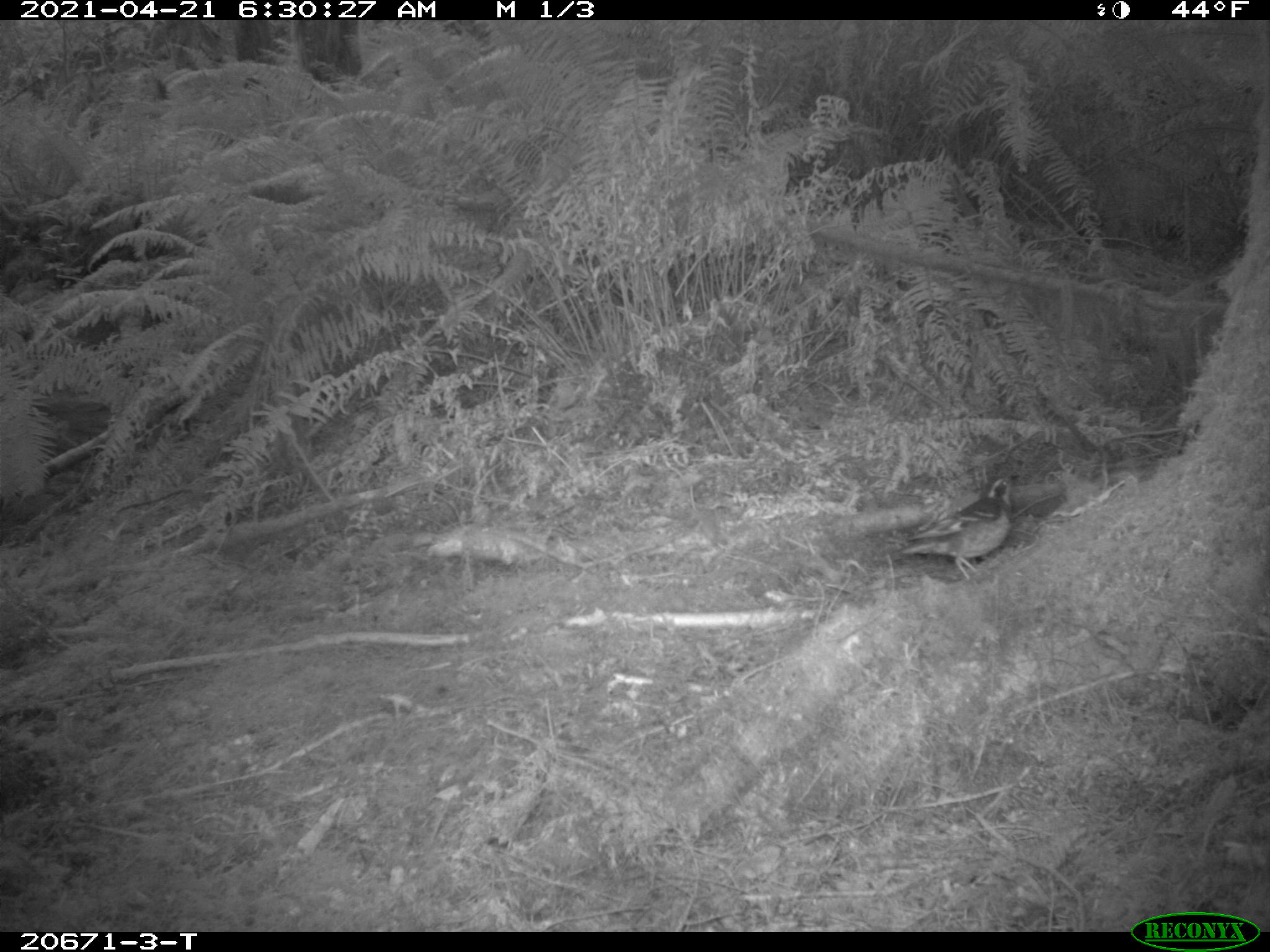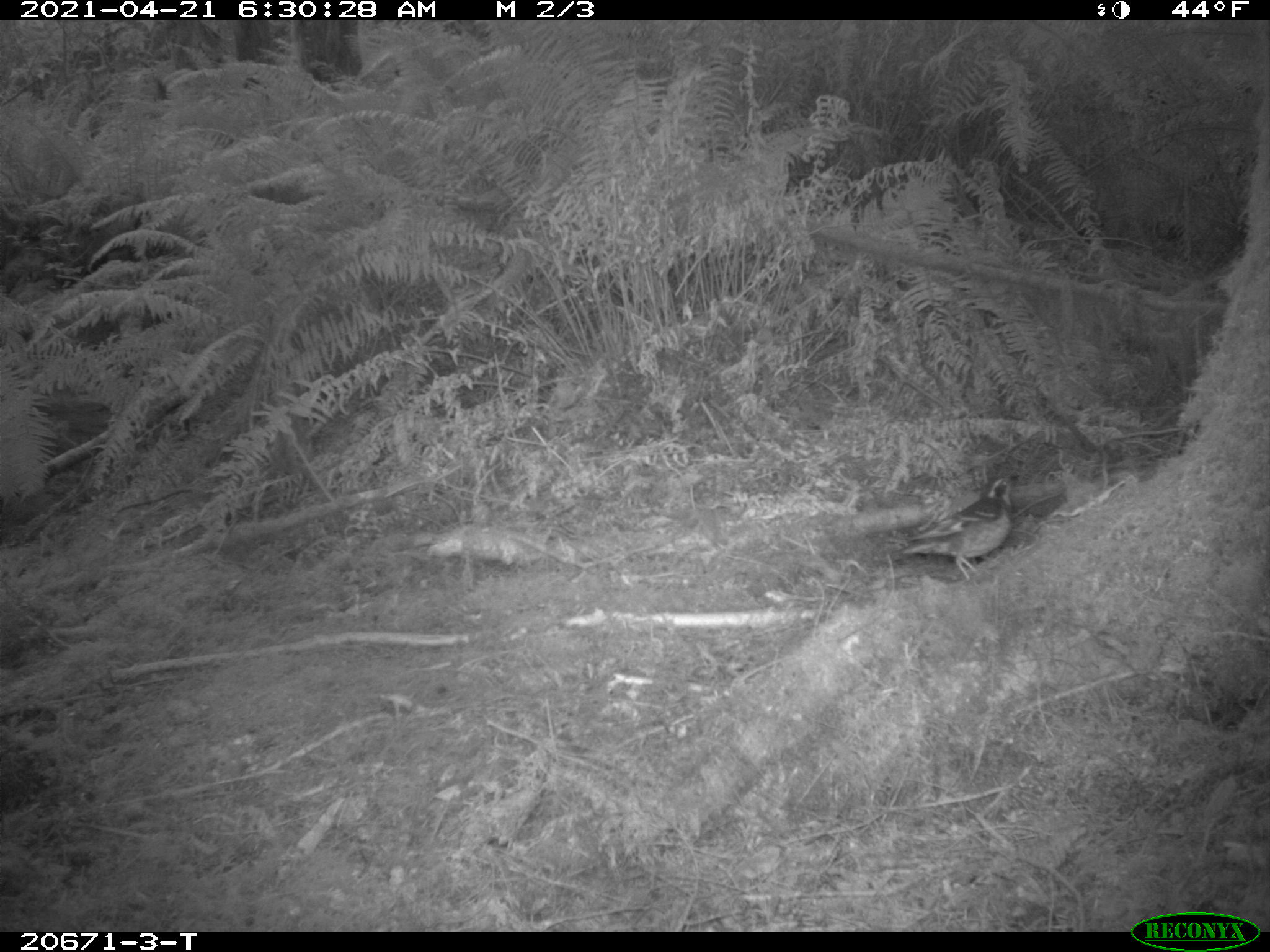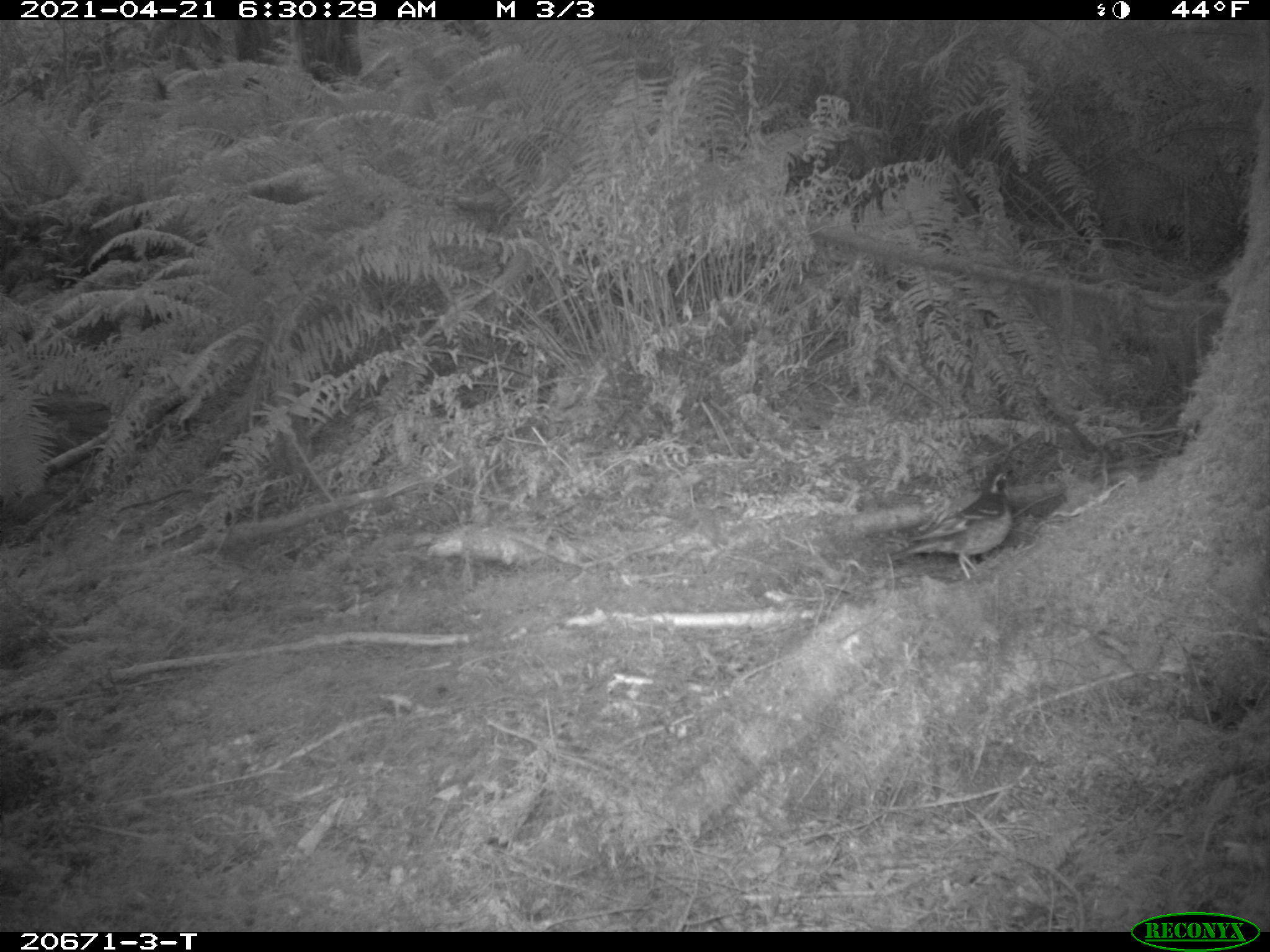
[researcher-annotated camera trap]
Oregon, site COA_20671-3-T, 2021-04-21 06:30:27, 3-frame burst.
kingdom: Animalia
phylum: Chordata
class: Aves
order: Passeriformes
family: Turdidae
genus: Ixoreus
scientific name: Ixoreus naevius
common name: varied thrush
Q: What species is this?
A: Varied thrush (Ixoreus naevius).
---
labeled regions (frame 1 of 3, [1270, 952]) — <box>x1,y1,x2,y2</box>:
varied thrush: <box>859,460,1039,606</box>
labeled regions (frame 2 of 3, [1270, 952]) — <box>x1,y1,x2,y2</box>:
varied thrush: <box>866,444,1043,600</box>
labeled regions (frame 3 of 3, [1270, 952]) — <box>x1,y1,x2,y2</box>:
varied thrush: <box>877,451,1040,607</box>